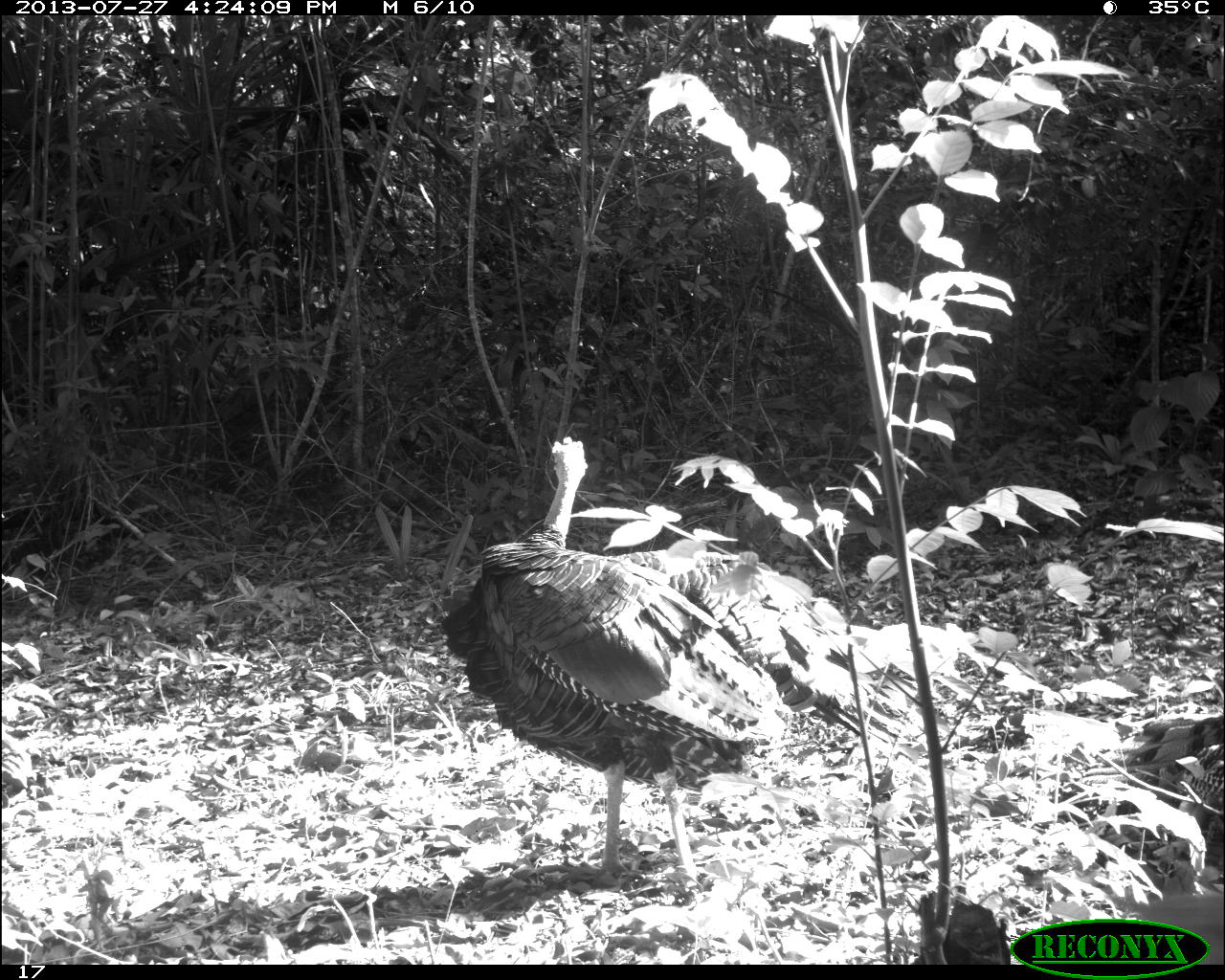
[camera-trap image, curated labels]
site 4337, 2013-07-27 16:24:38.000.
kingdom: Animalia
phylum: Chordata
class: Aves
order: Galliformes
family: Phasianidae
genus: Meleagris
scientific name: Meleagris ocellata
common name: ocellated turkey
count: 1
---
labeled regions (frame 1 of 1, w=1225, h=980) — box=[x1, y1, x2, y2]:
meleagris ocellata: box=[438, 427, 923, 918]; box=[914, 884, 1225, 962]; box=[1125, 712, 1225, 866]